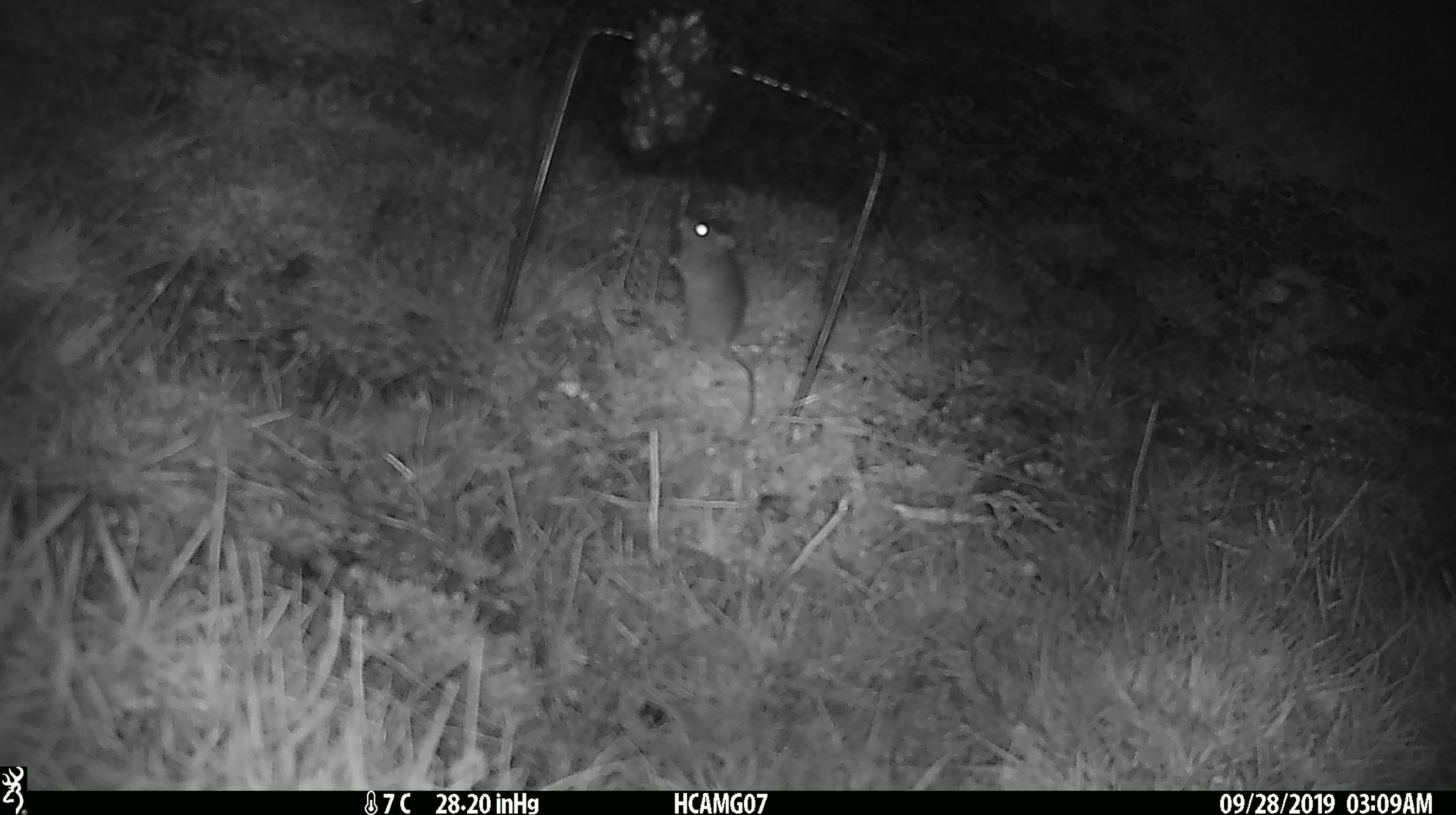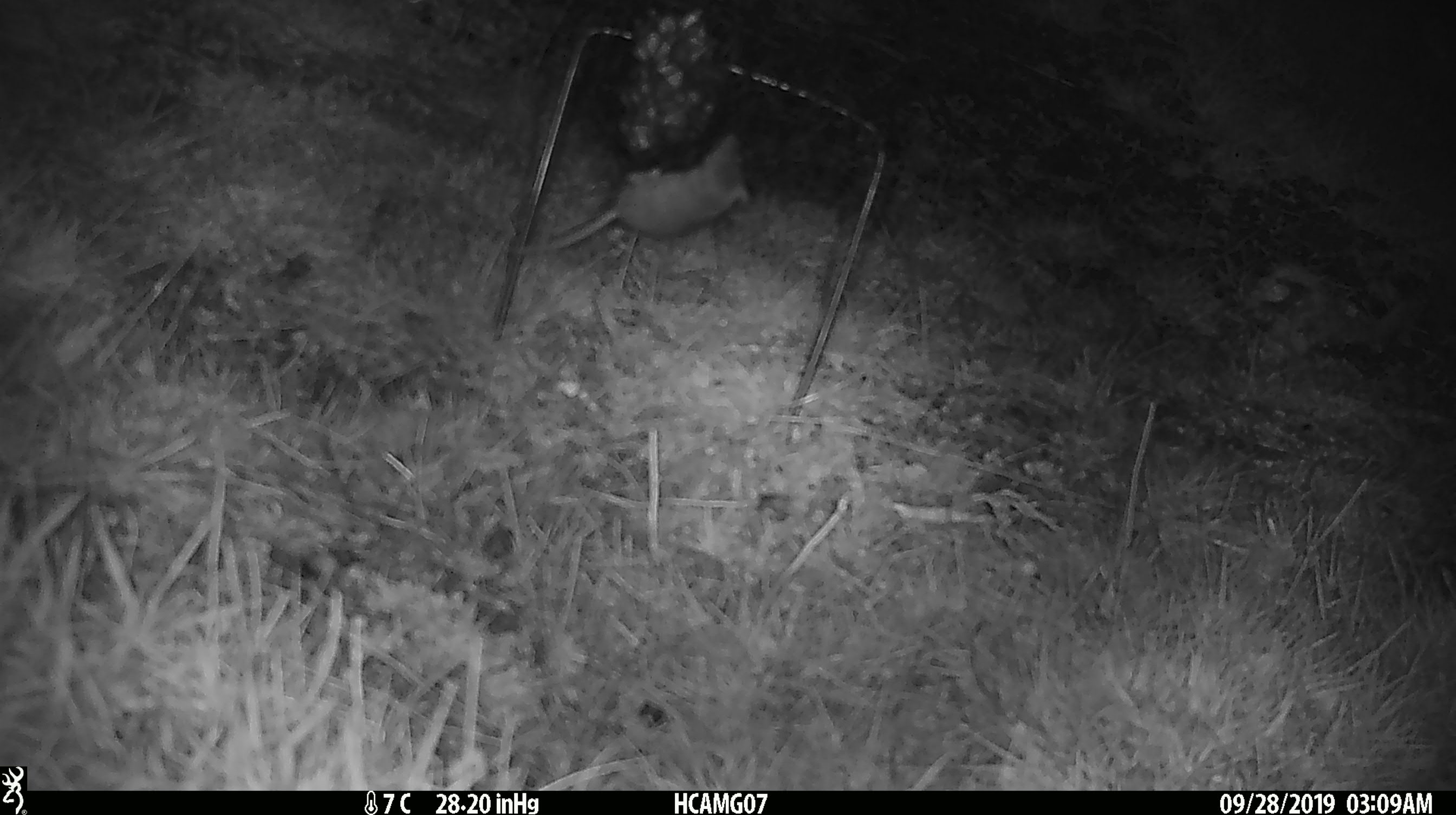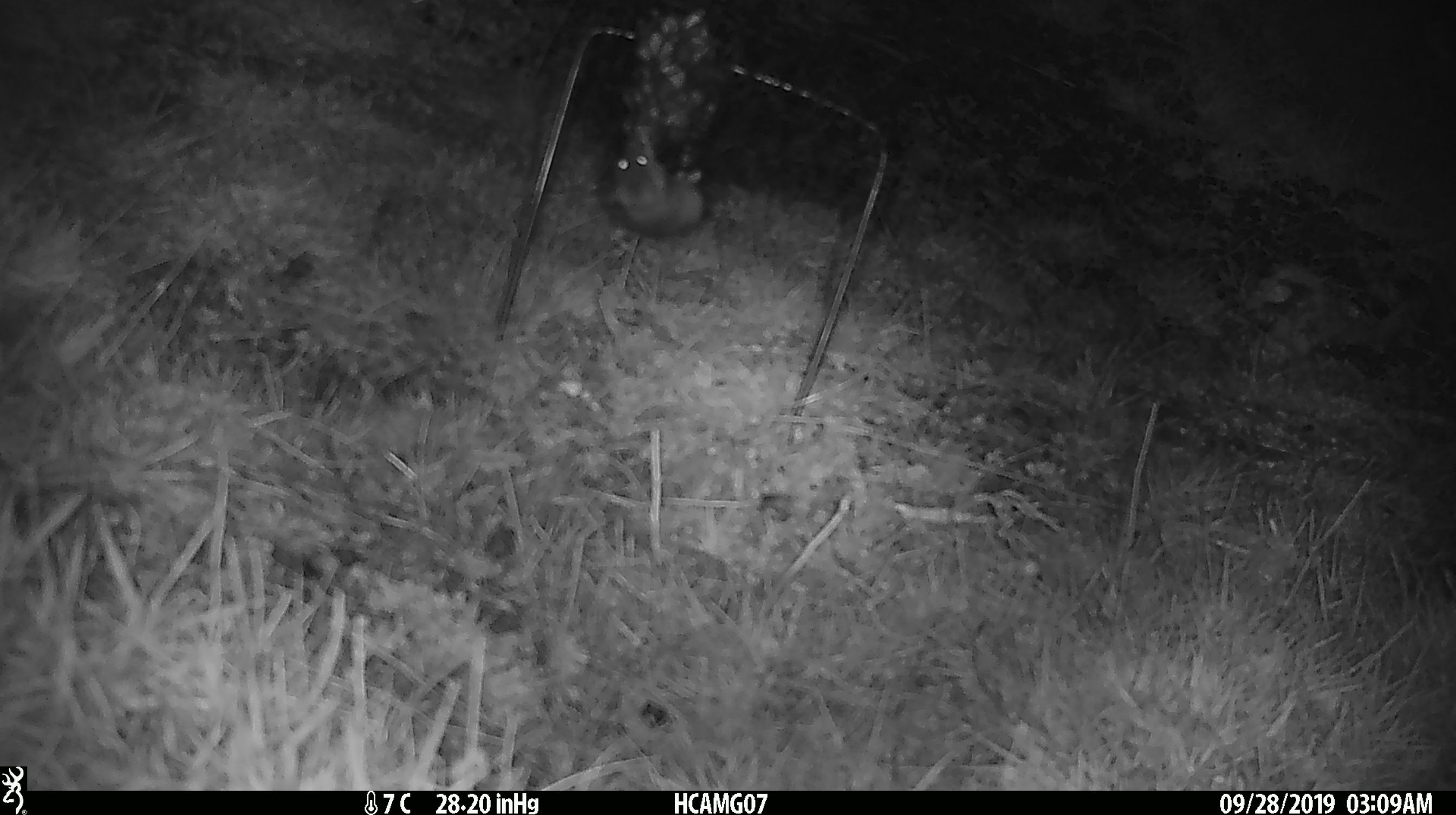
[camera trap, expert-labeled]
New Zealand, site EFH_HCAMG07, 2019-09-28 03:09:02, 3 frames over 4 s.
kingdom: Animalia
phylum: Chordata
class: Mammalia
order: Rodentia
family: Muridae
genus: Mus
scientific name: Mus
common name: mouse